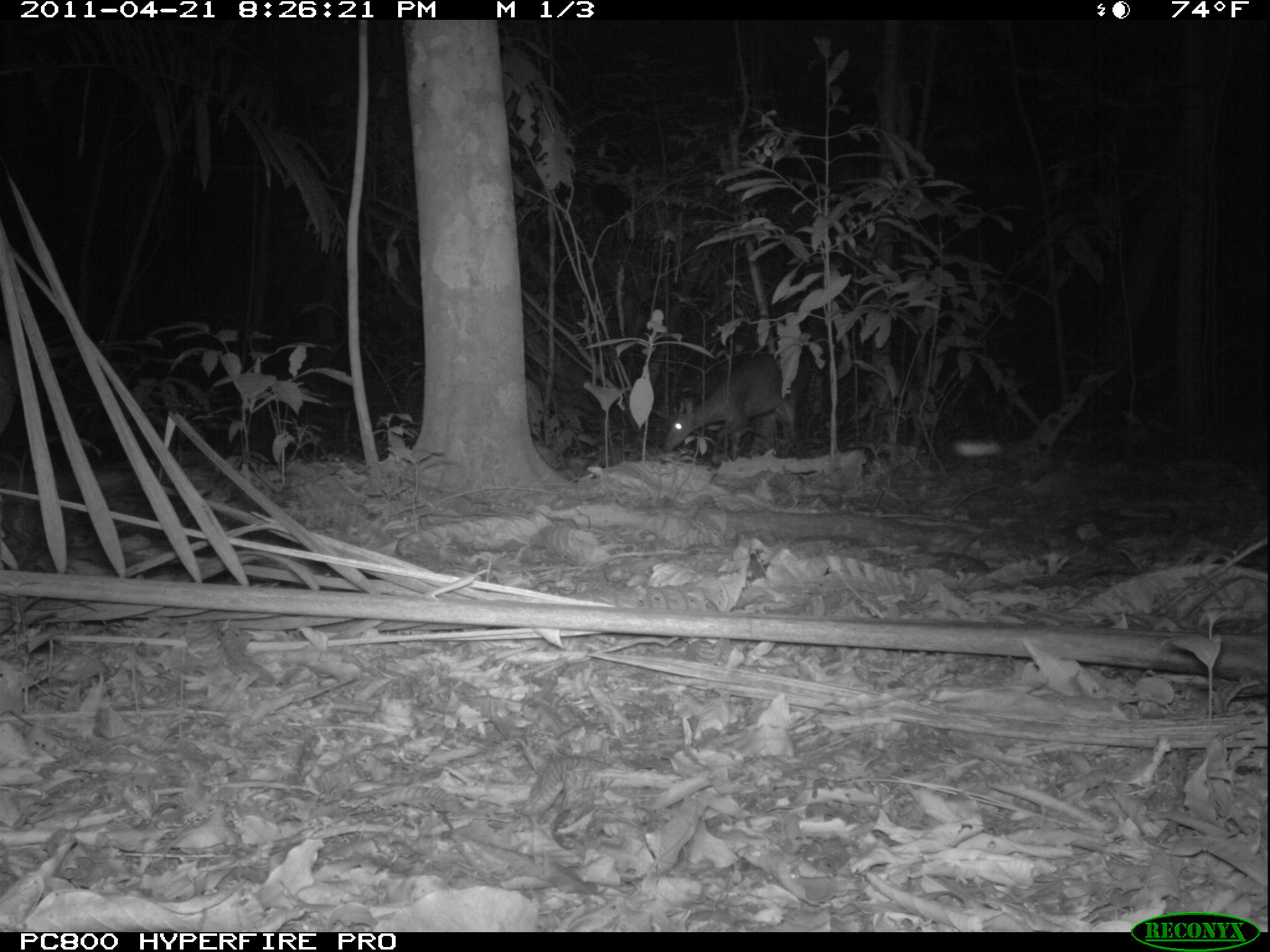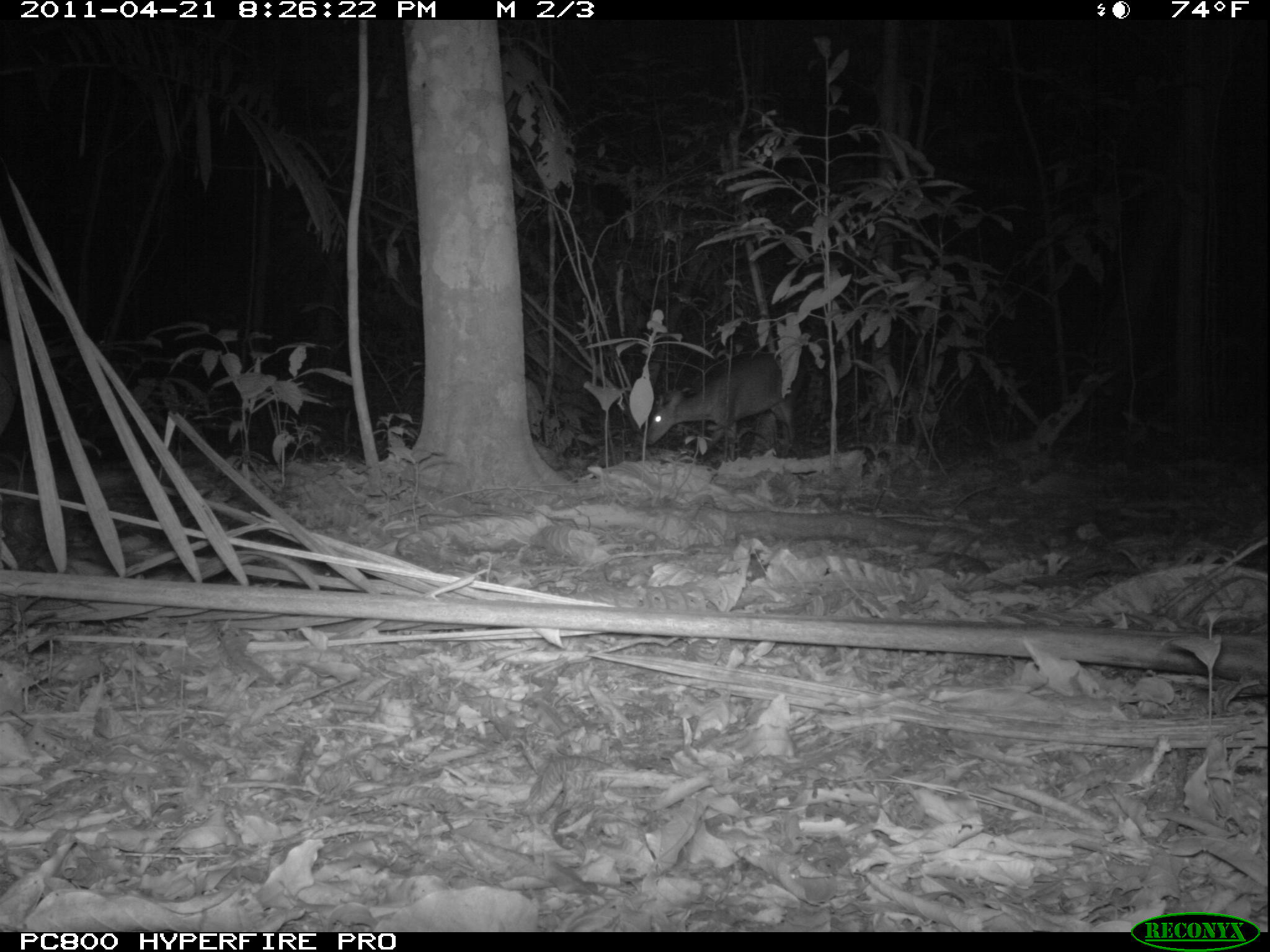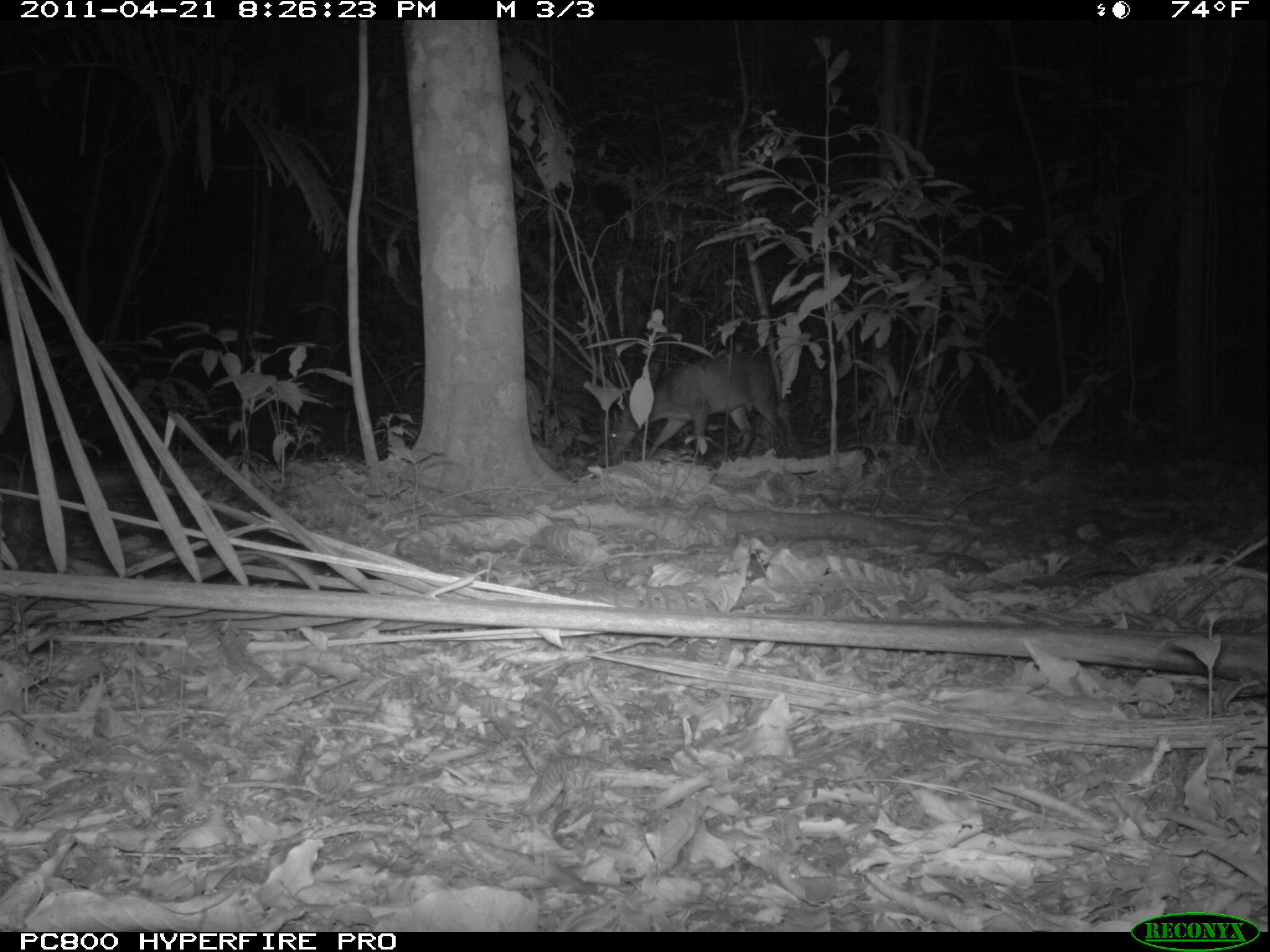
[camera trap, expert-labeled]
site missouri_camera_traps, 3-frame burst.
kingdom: Animalia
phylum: Chordata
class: Mammalia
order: Artiodactyla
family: Cervidae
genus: Mazama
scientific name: Mazama americana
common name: red brocket deer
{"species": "red brocket deer (Mazama americana)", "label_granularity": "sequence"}